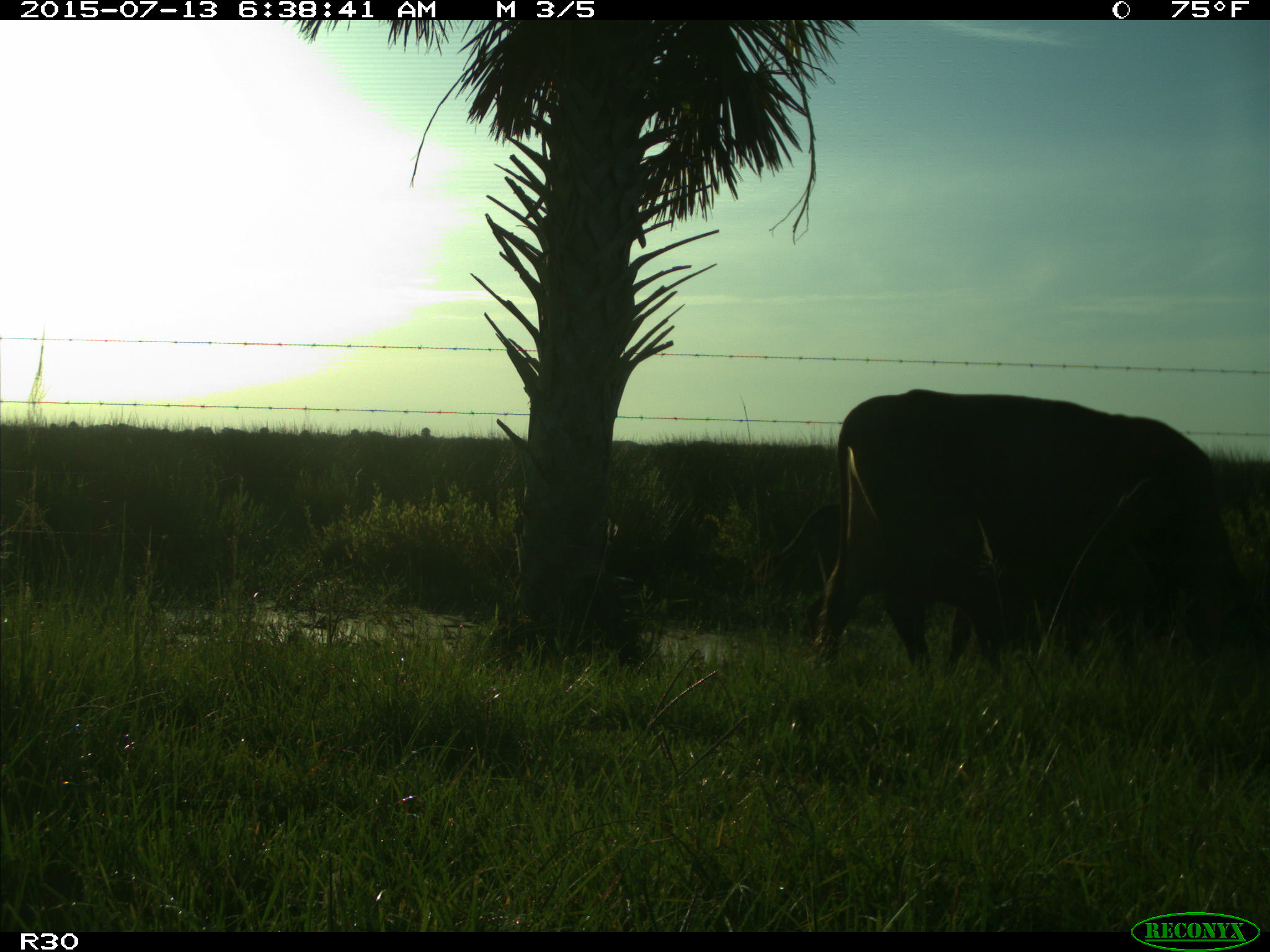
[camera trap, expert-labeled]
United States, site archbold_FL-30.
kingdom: Animalia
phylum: Chordata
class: Mammalia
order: Artiodactyla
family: Bovidae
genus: Bos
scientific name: Bos taurus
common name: domestic cow